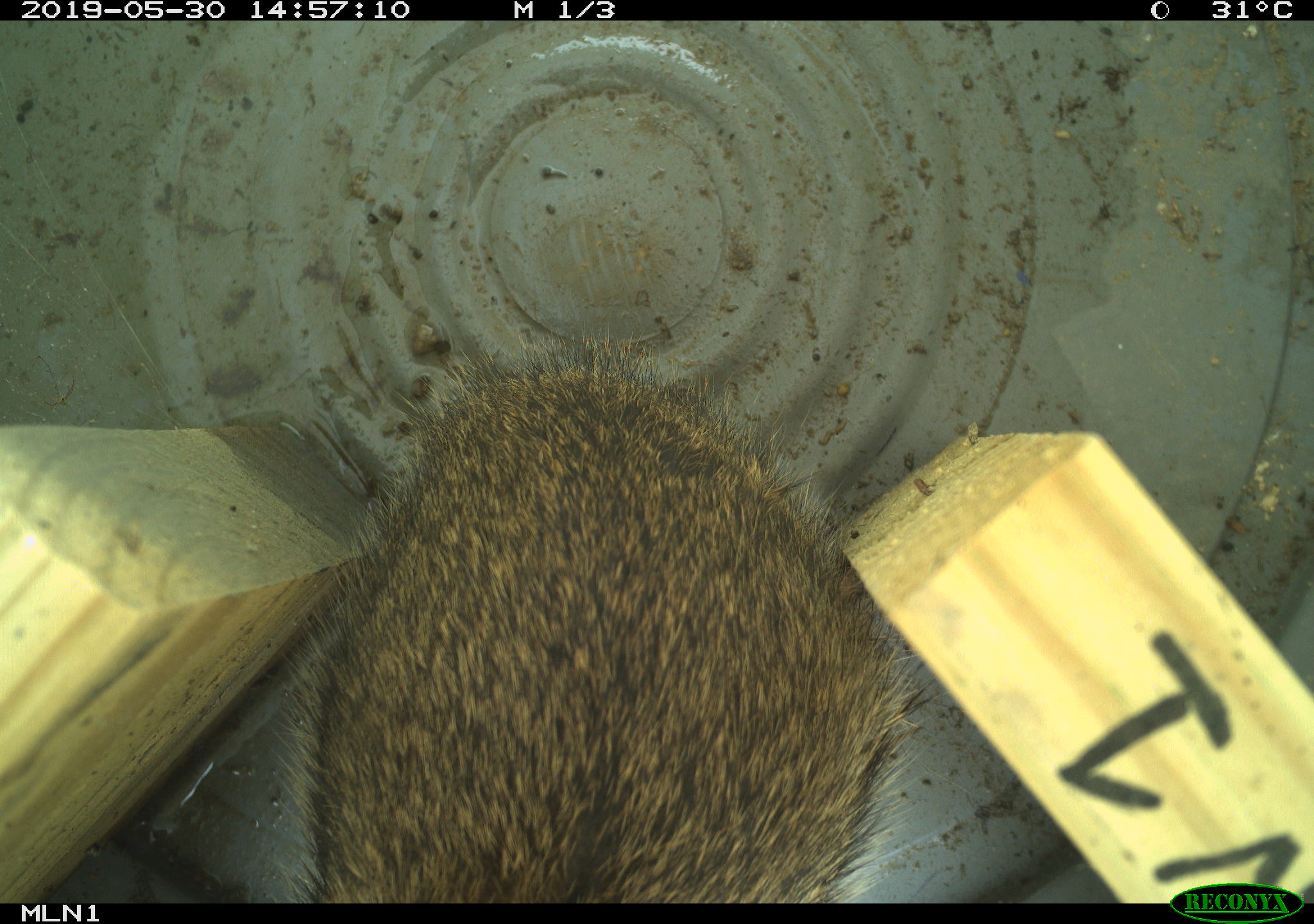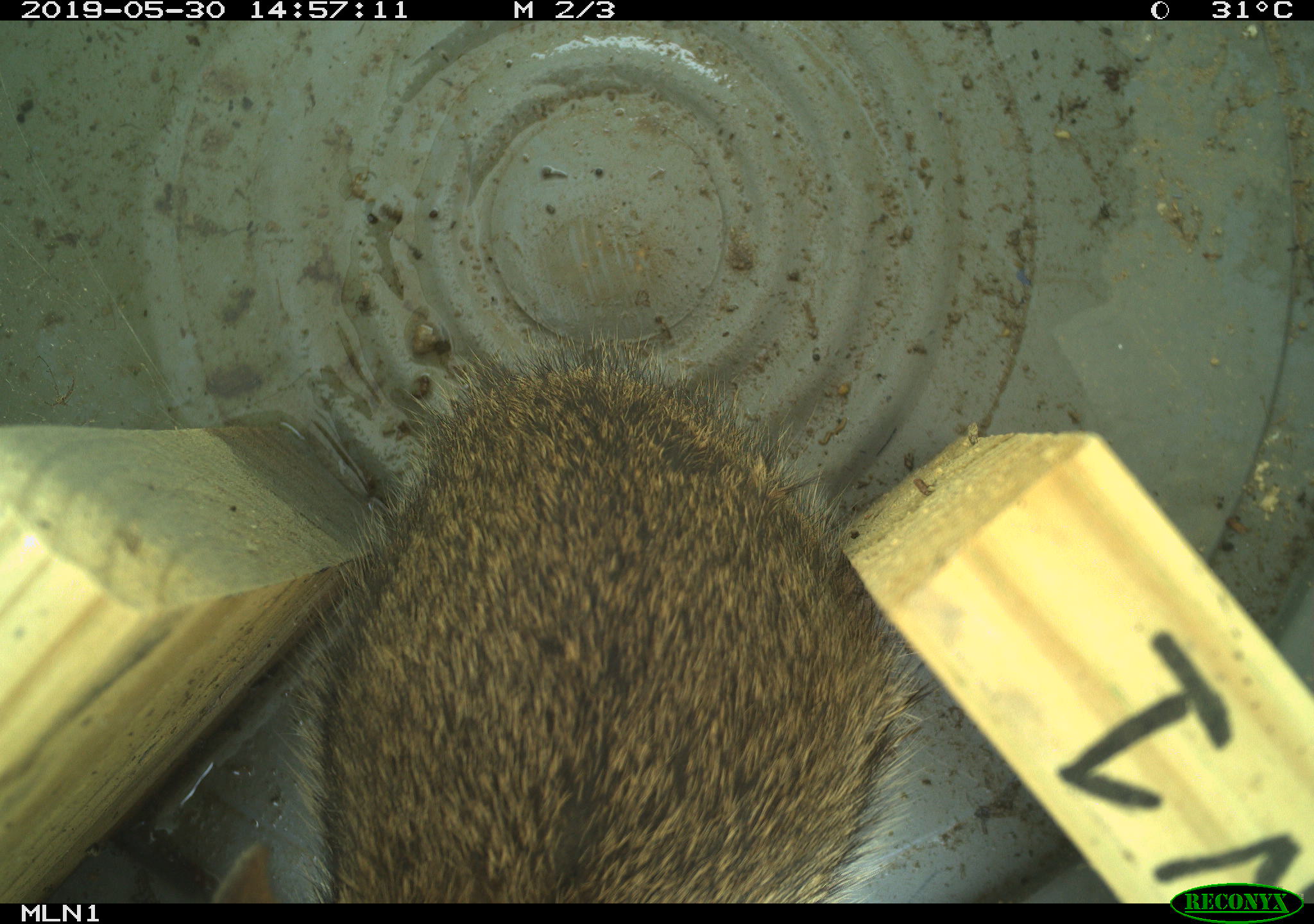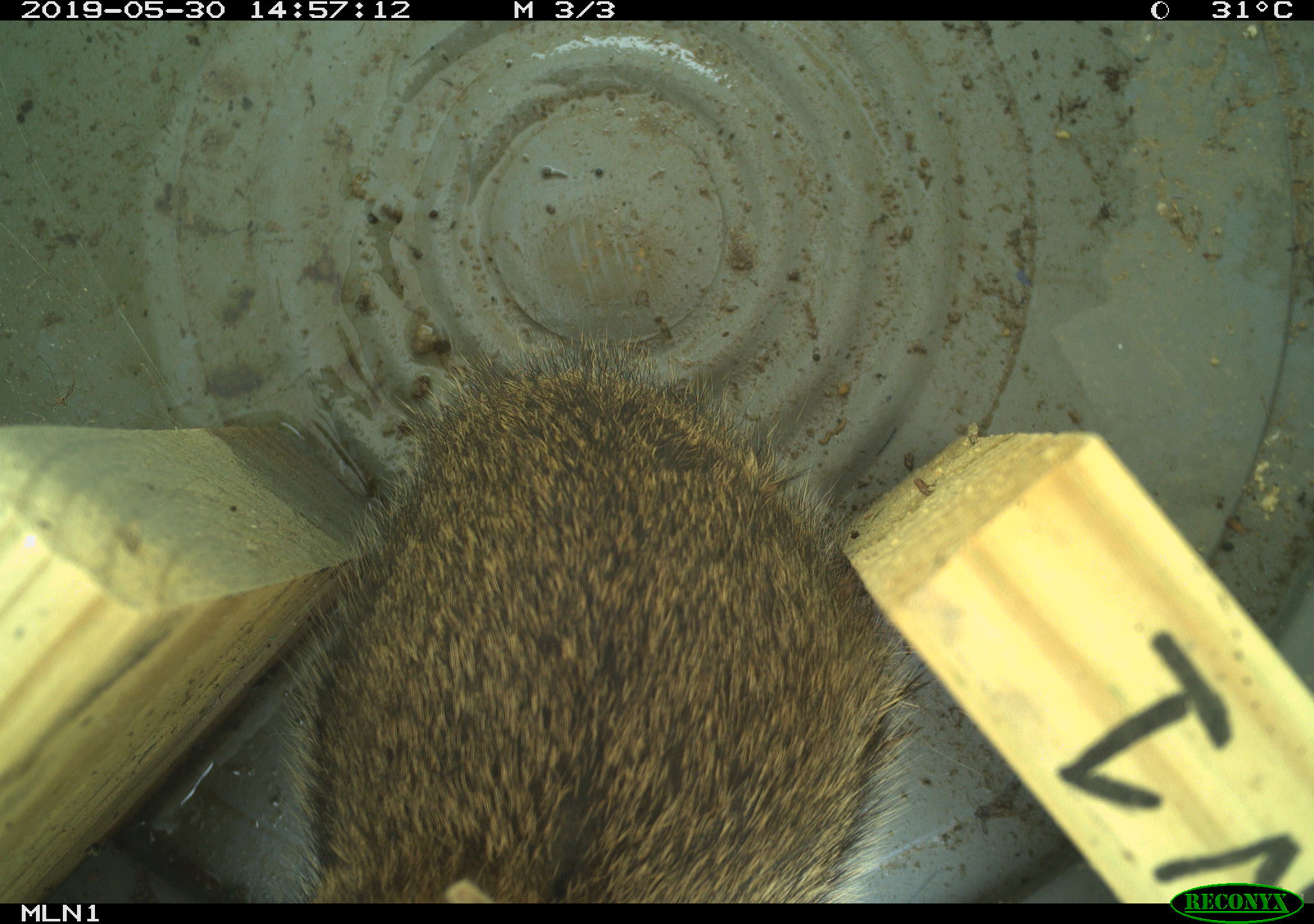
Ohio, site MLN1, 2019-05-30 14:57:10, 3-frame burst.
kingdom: Animalia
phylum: Chordata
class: Mammalia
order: Lagomorpha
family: Leporidae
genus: Sylvilagus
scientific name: Sylvilagus floridanus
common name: eastern cottontail